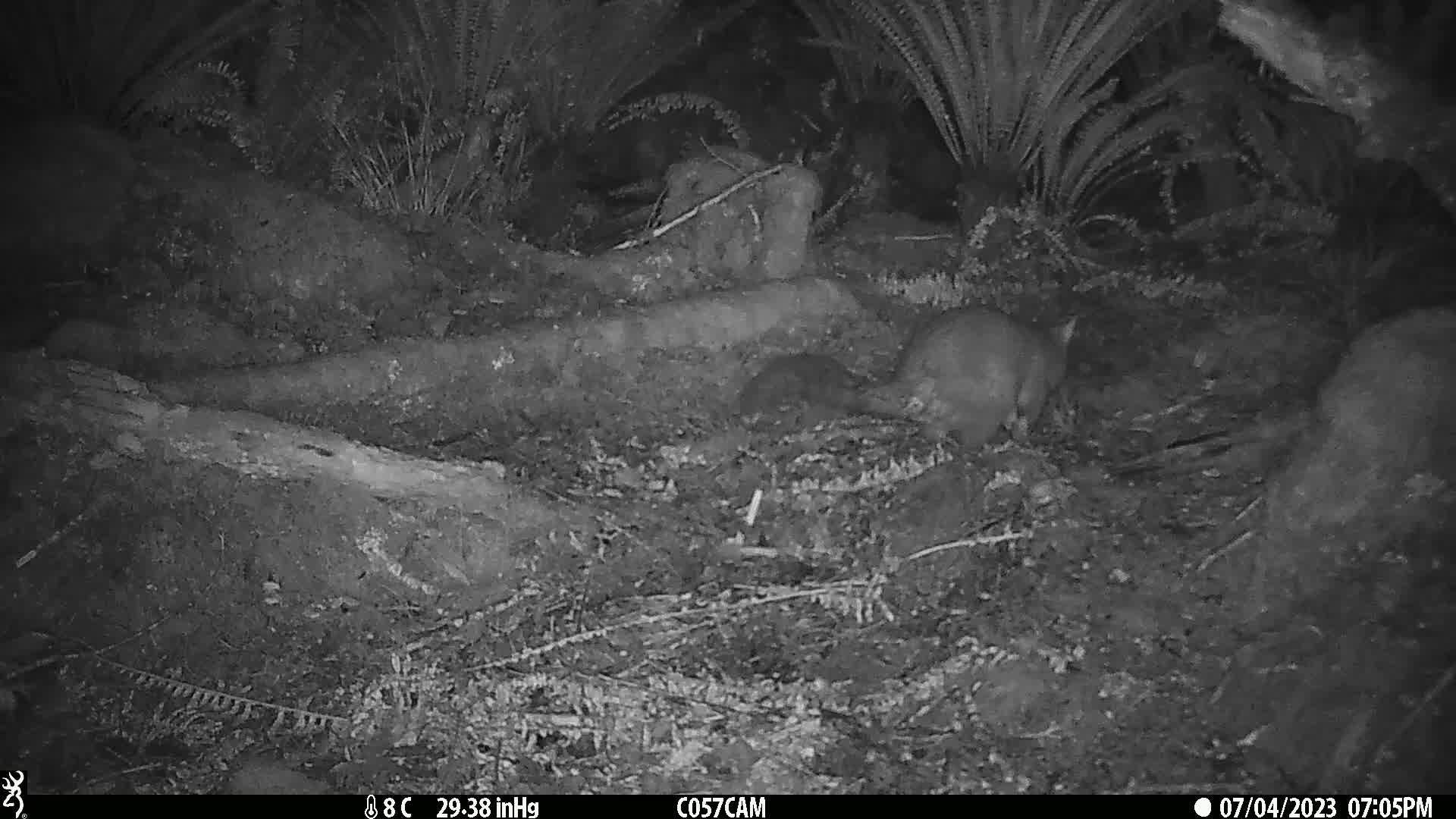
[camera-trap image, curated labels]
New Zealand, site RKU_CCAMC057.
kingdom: Animalia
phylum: Chordata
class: Mammalia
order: Diprotodontia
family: Phalangeridae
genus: Trichosurus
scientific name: Trichosurus vulpecula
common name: common brushtail possum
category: possum